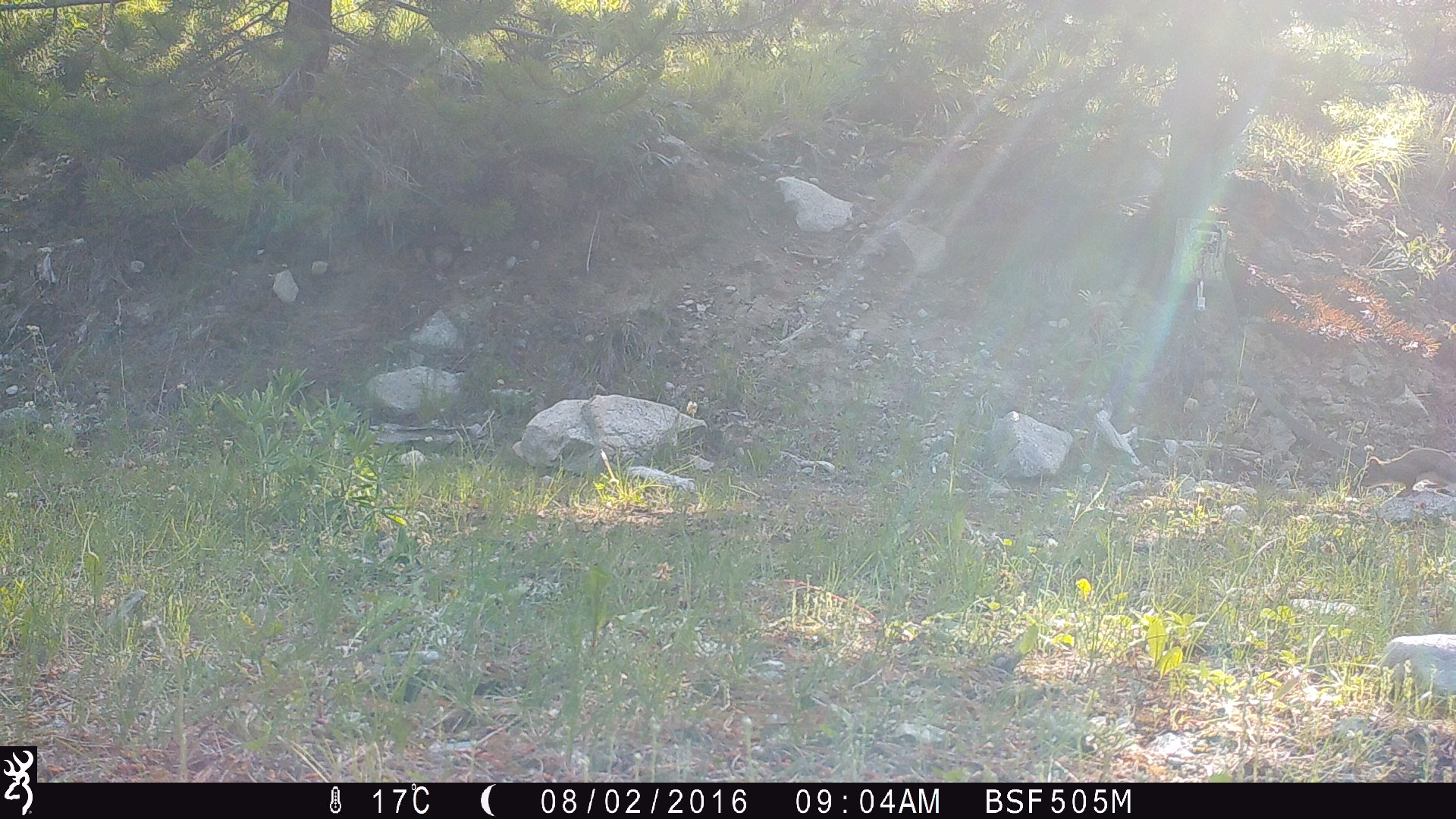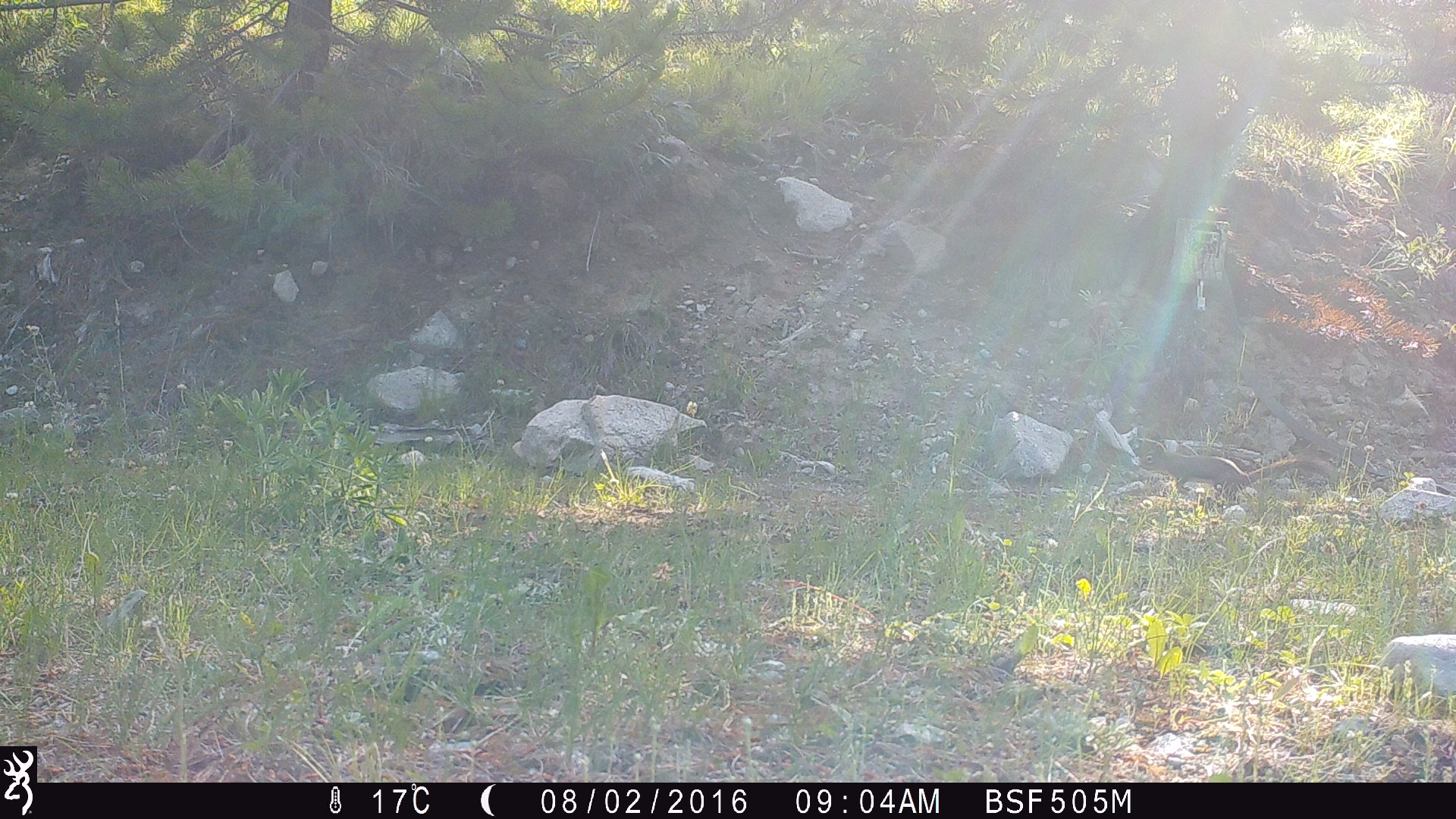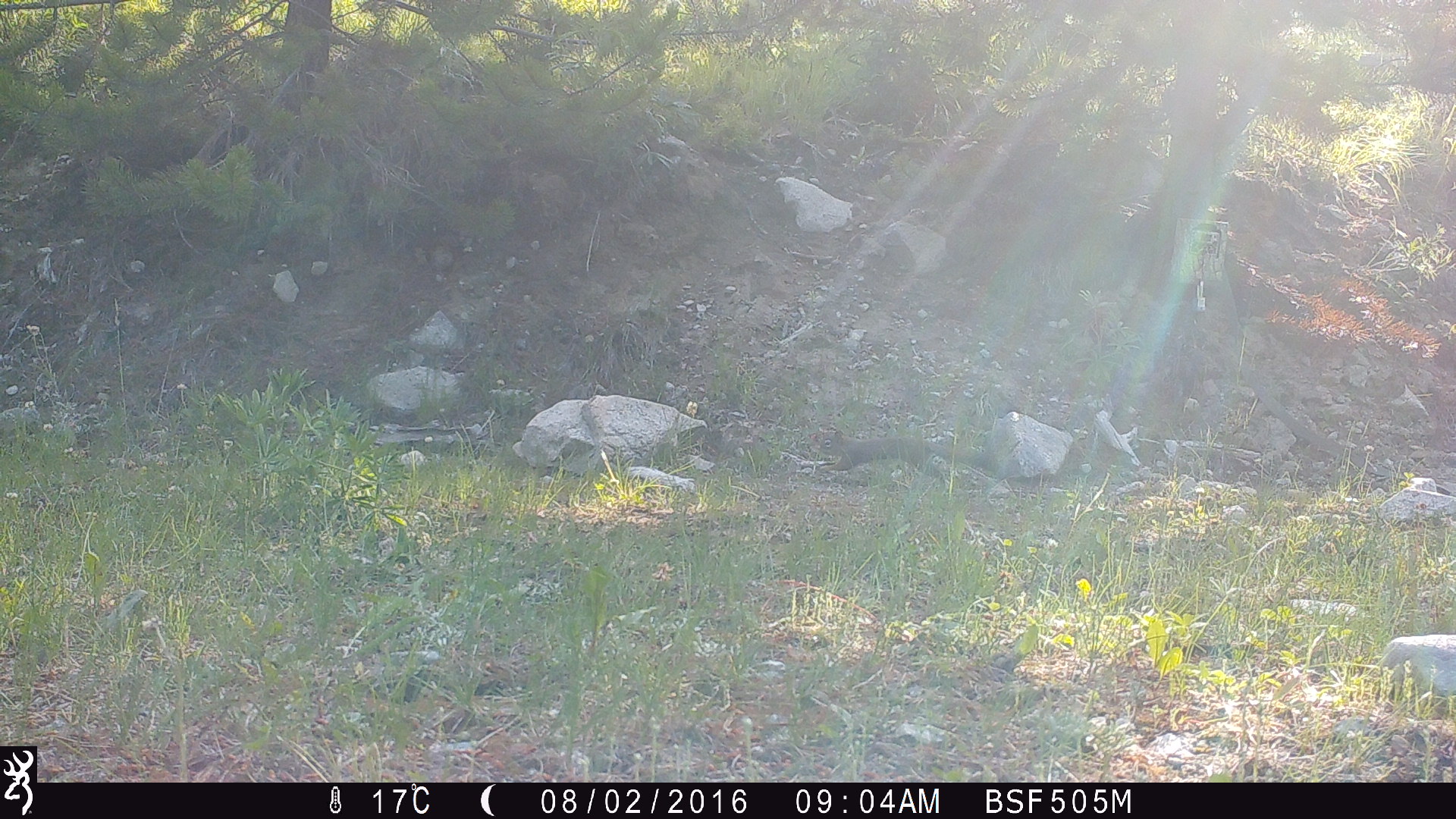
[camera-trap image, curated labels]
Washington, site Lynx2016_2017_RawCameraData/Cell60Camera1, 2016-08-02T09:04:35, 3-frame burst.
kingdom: Animalia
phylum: Chordata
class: Mammalia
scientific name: Mammalia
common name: small mammal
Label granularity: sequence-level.